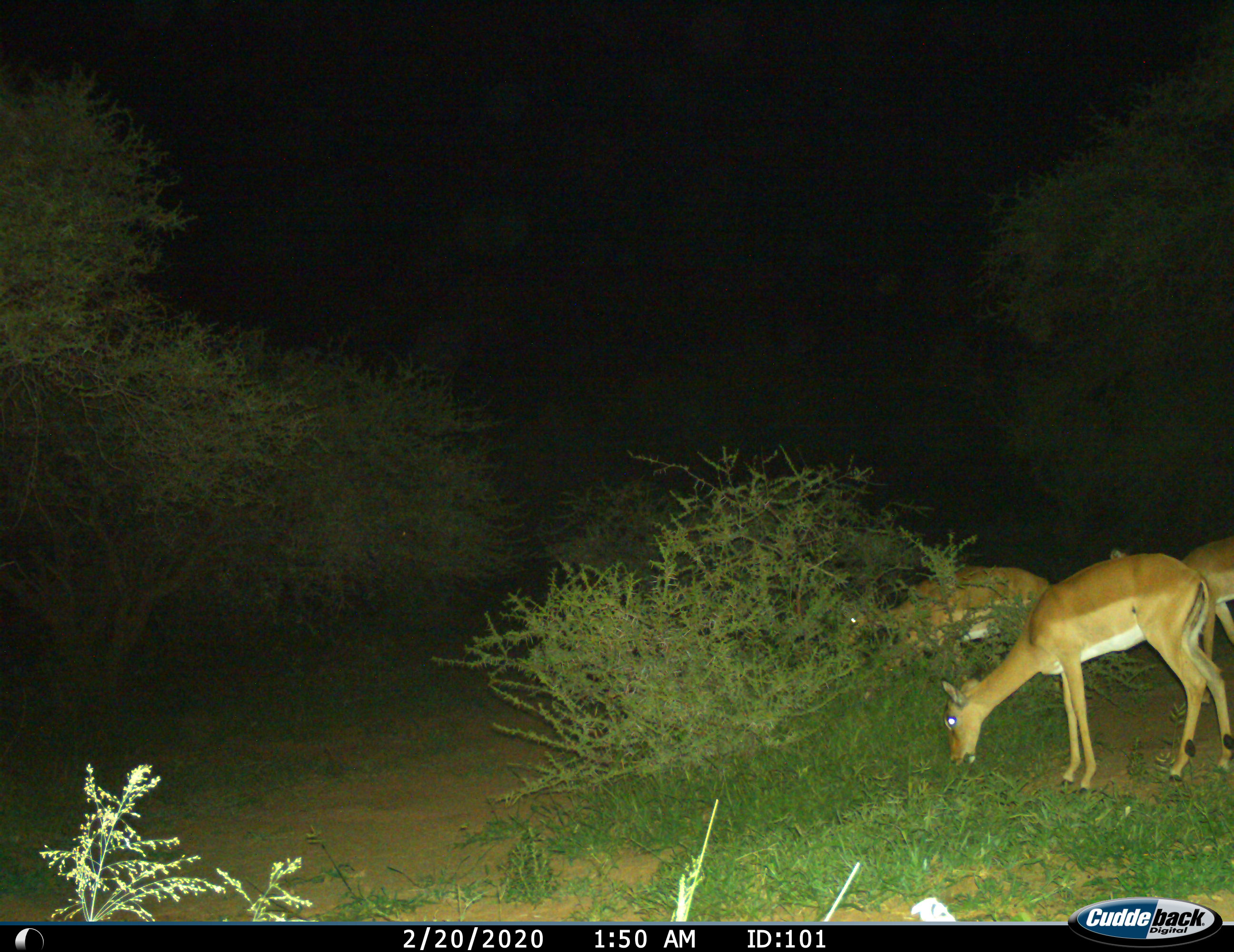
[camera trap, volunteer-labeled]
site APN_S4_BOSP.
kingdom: Animalia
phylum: Chordata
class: Mammalia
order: Artiodactyla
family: Bovidae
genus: Aepyceros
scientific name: Aepyceros melampus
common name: impala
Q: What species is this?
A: Impala (Aepyceros melampus).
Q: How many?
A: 3.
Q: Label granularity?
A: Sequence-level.